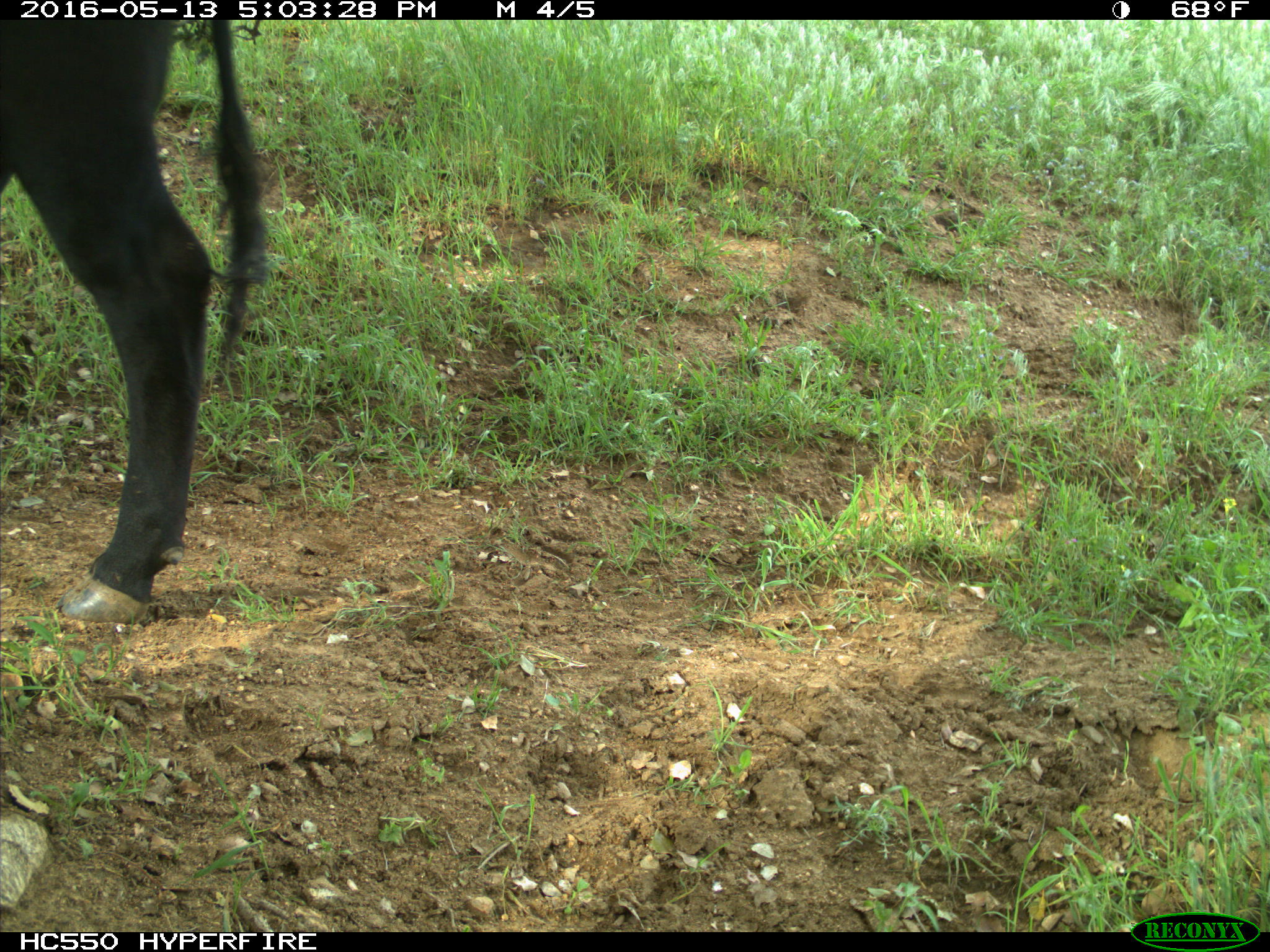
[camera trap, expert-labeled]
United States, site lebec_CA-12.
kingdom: Animalia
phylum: Chordata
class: Mammalia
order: Artiodactyla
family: Bovidae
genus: Bos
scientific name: Bos taurus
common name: domestic cow